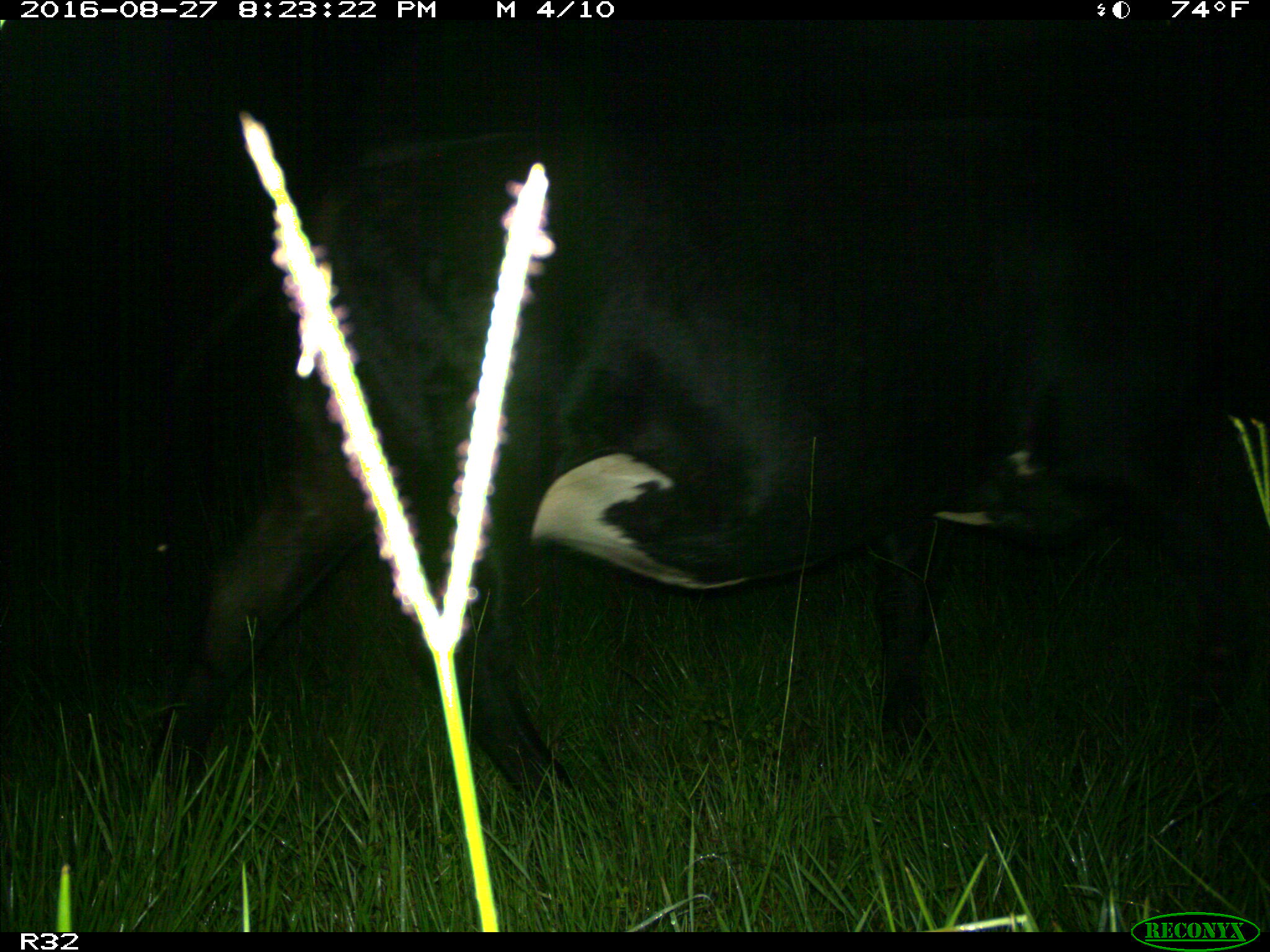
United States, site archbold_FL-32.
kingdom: Animalia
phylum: Chordata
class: Mammalia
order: Artiodactyla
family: Bovidae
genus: Bos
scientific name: Bos taurus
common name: domestic cow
Bos taurus (domestic cow).